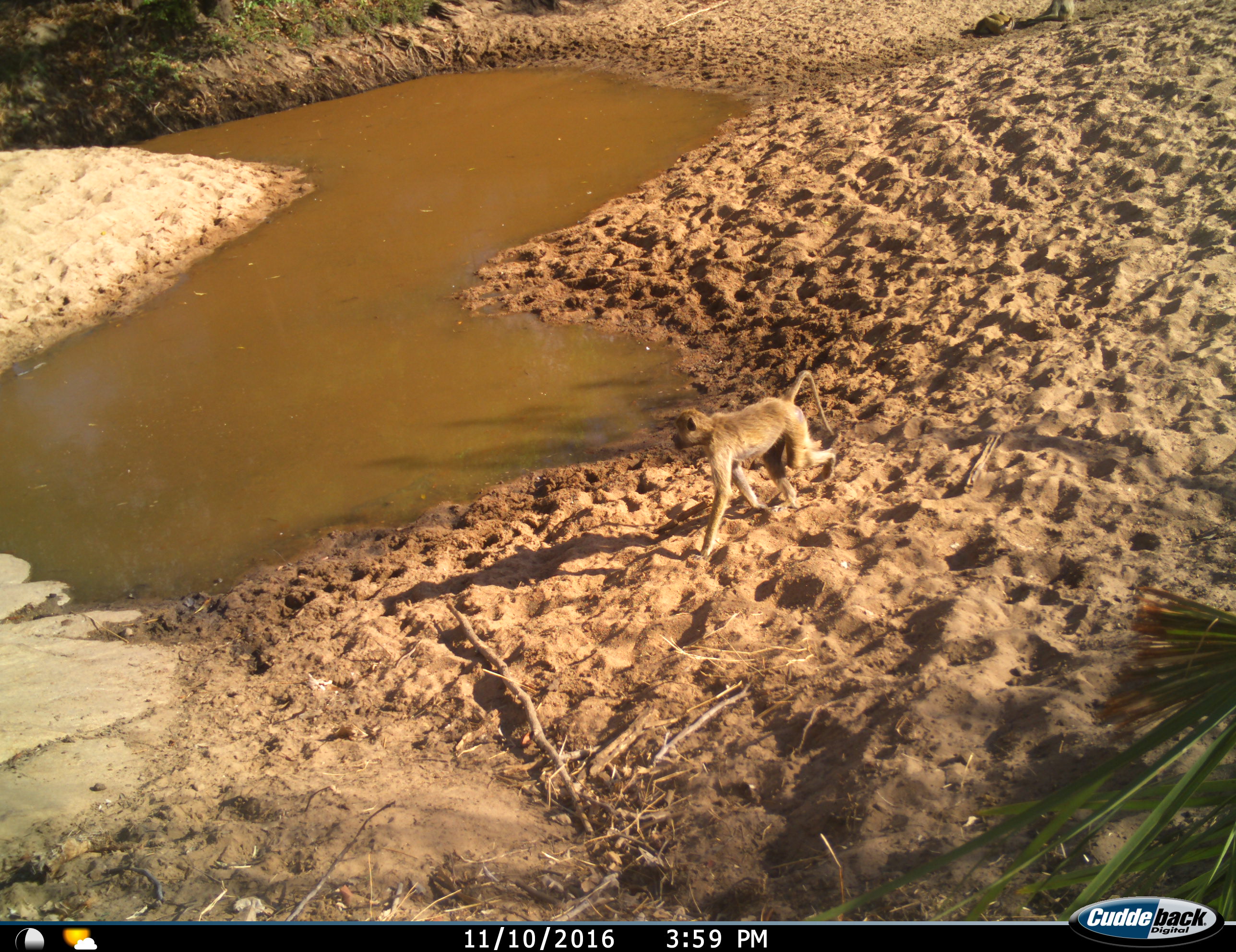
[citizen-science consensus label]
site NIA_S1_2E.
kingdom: Animalia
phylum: Chordata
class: Mammalia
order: Primates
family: Cercopithecidae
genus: Papio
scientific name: Papio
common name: baboon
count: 1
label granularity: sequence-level